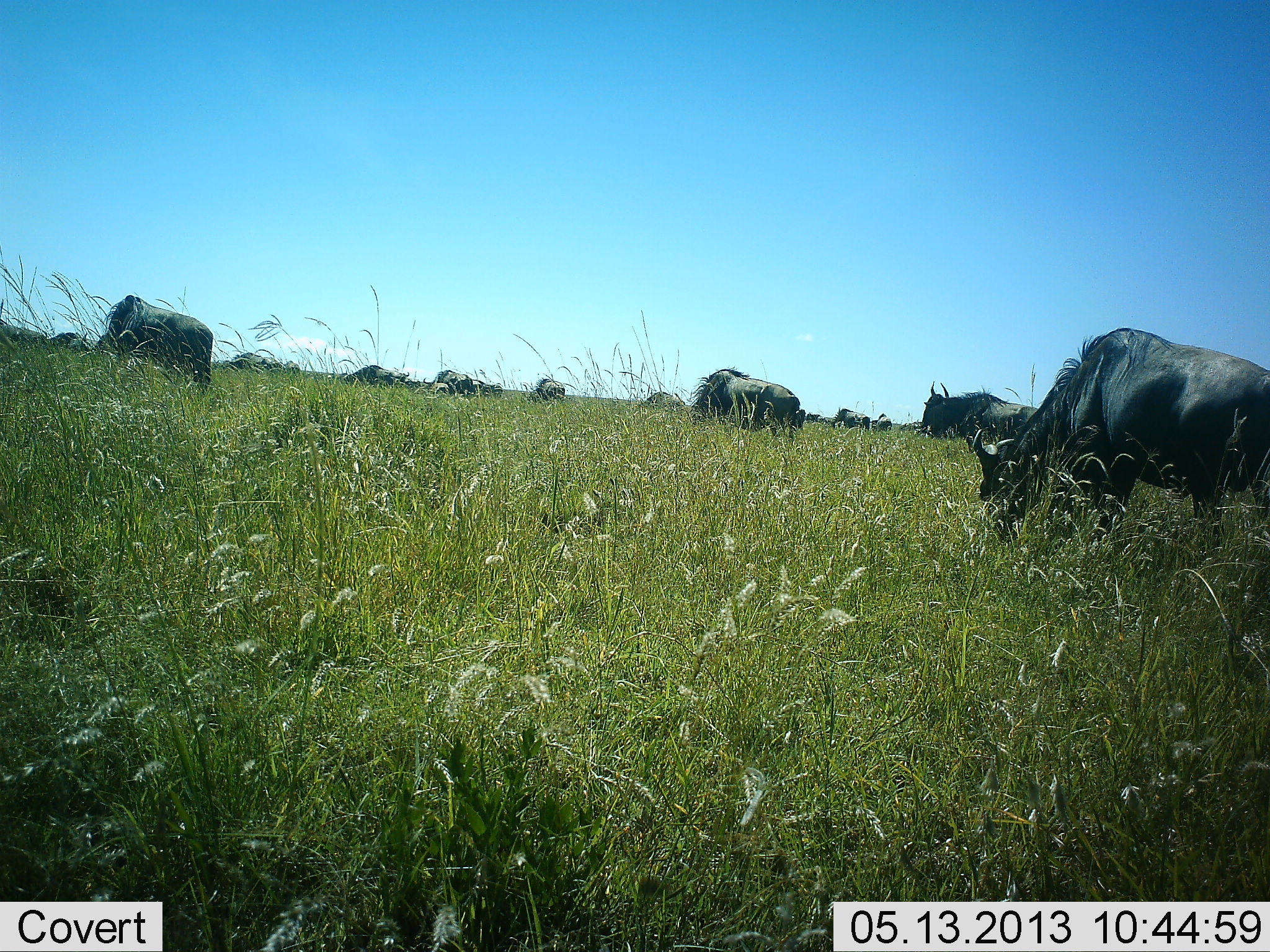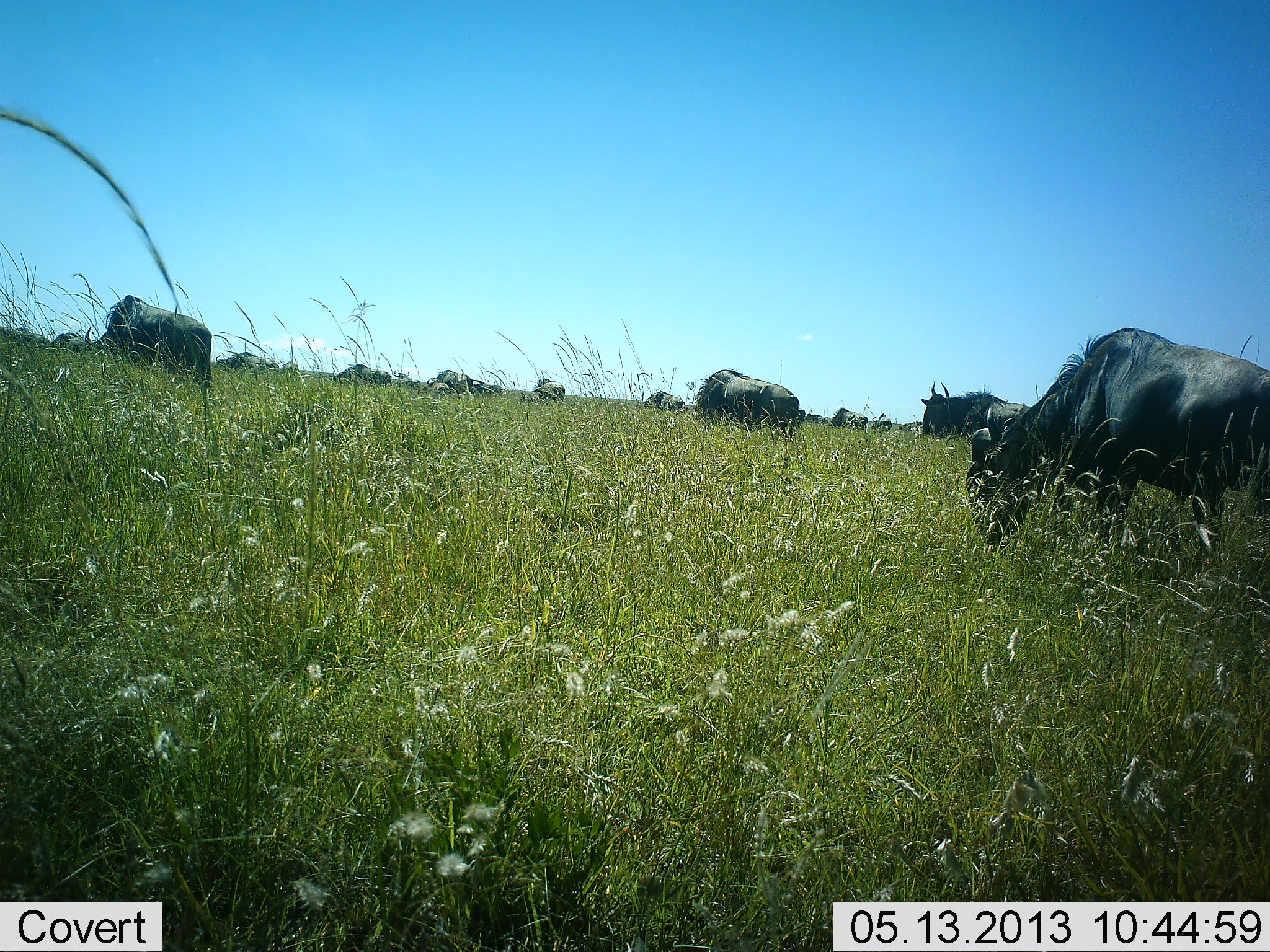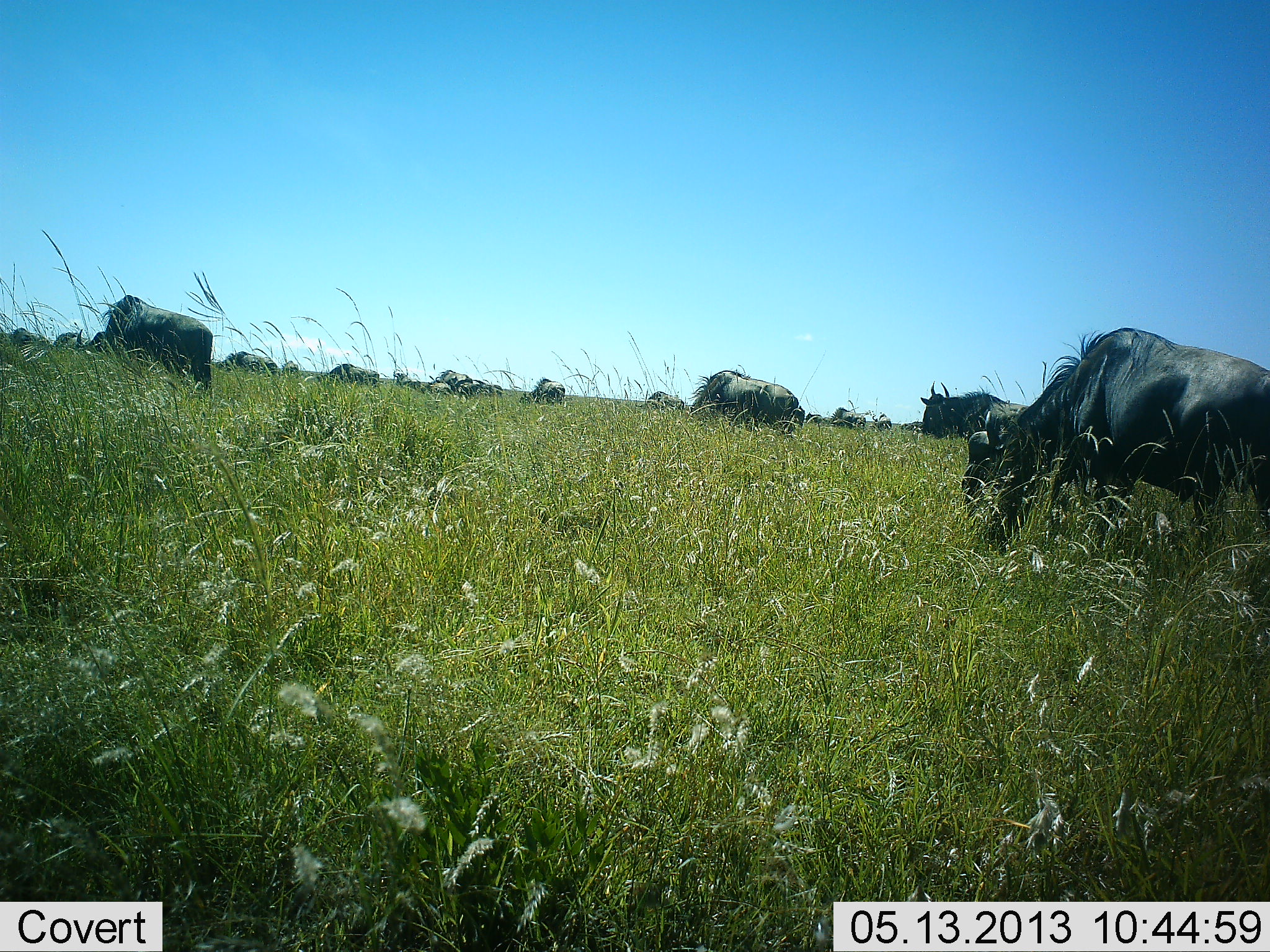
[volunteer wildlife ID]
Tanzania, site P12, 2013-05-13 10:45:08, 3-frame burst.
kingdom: Animalia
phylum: Chordata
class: Mammalia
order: Artiodactyla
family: Bovidae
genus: Connochaetes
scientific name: Connochaetes taurinus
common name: blue wildebeest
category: wildebeest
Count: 11-50.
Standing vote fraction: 32%.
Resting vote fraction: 0%.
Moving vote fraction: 14%.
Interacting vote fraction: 0%.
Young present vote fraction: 0%.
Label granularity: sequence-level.